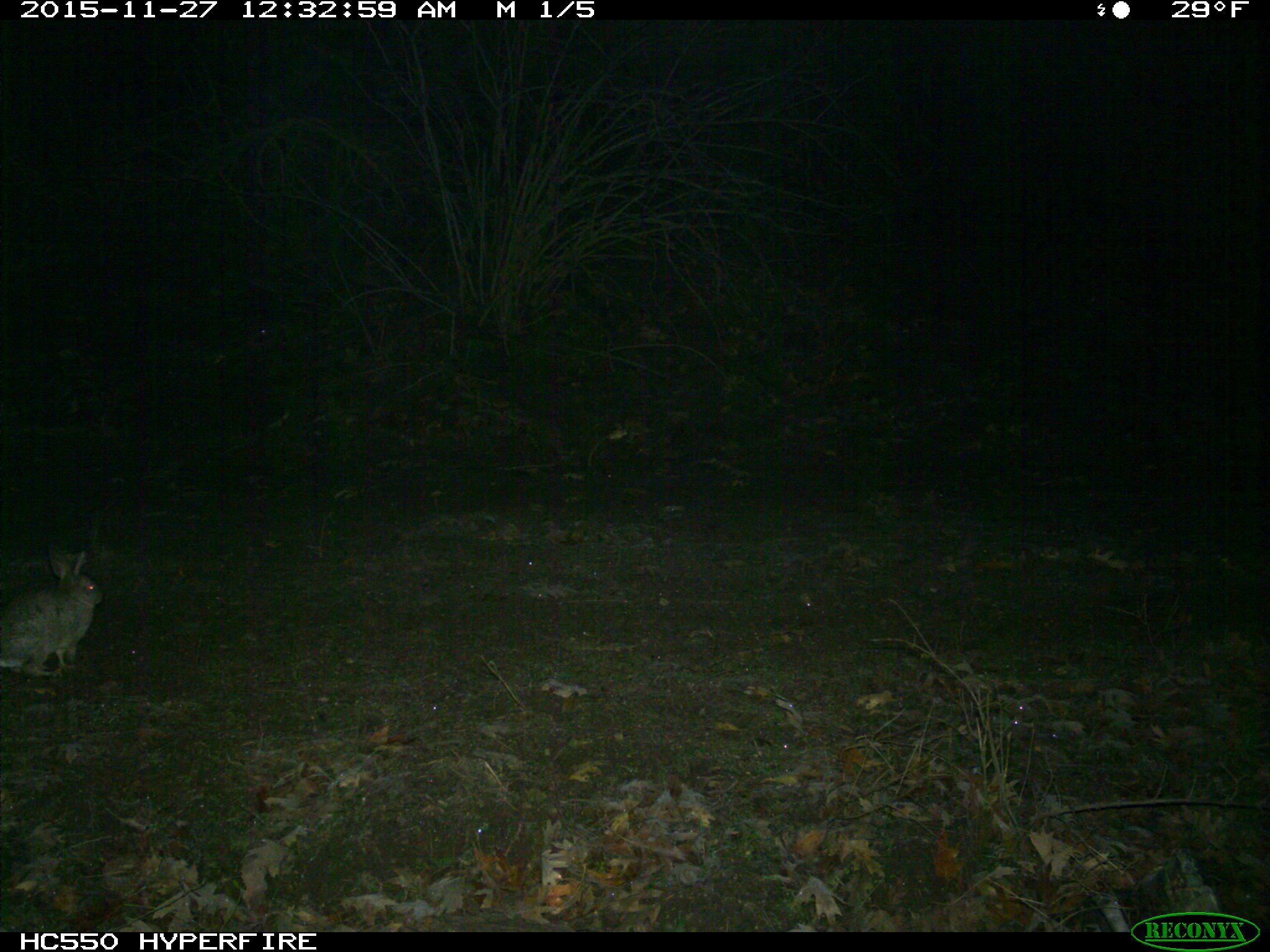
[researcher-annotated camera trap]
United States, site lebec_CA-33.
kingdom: Animalia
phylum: Chordata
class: Mammalia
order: Lagomorpha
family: Leporidae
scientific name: Leporidae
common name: rabbits and hares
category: unidentified rabbit